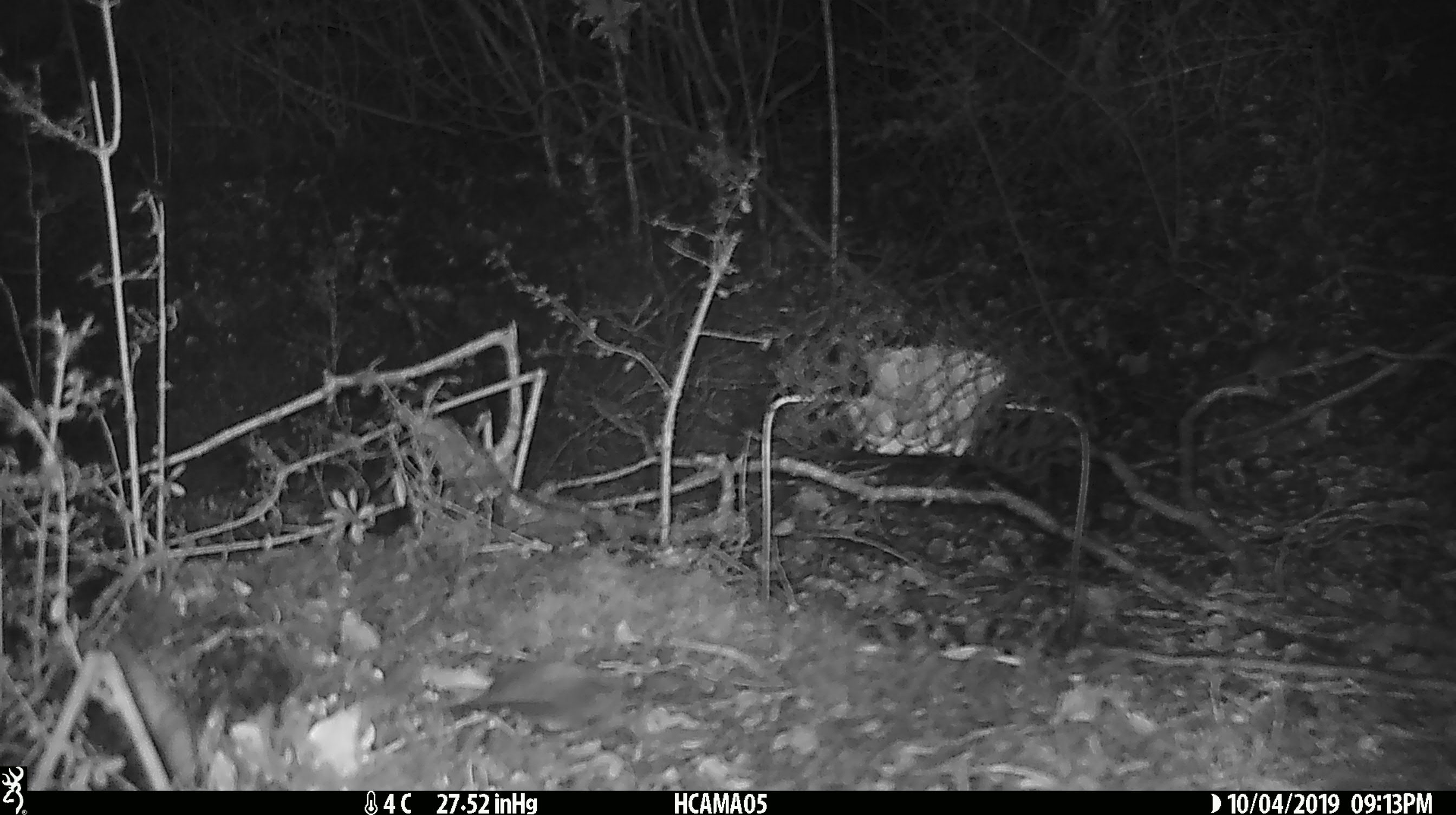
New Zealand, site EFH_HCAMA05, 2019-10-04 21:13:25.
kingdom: Animalia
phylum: Chordata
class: Mammalia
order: Rodentia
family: Muridae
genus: Mus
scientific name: Mus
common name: mouse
Mouse (Mus).